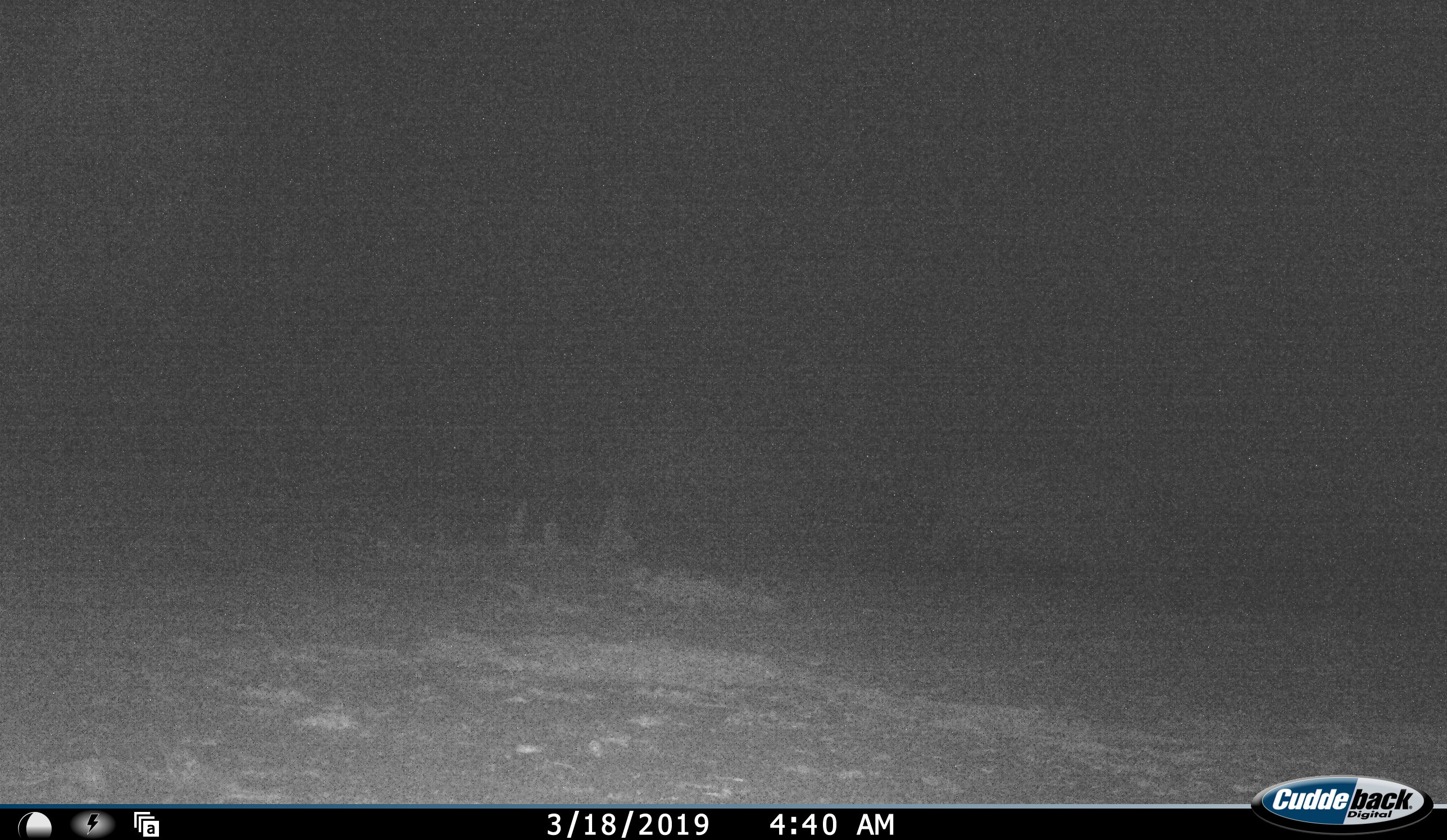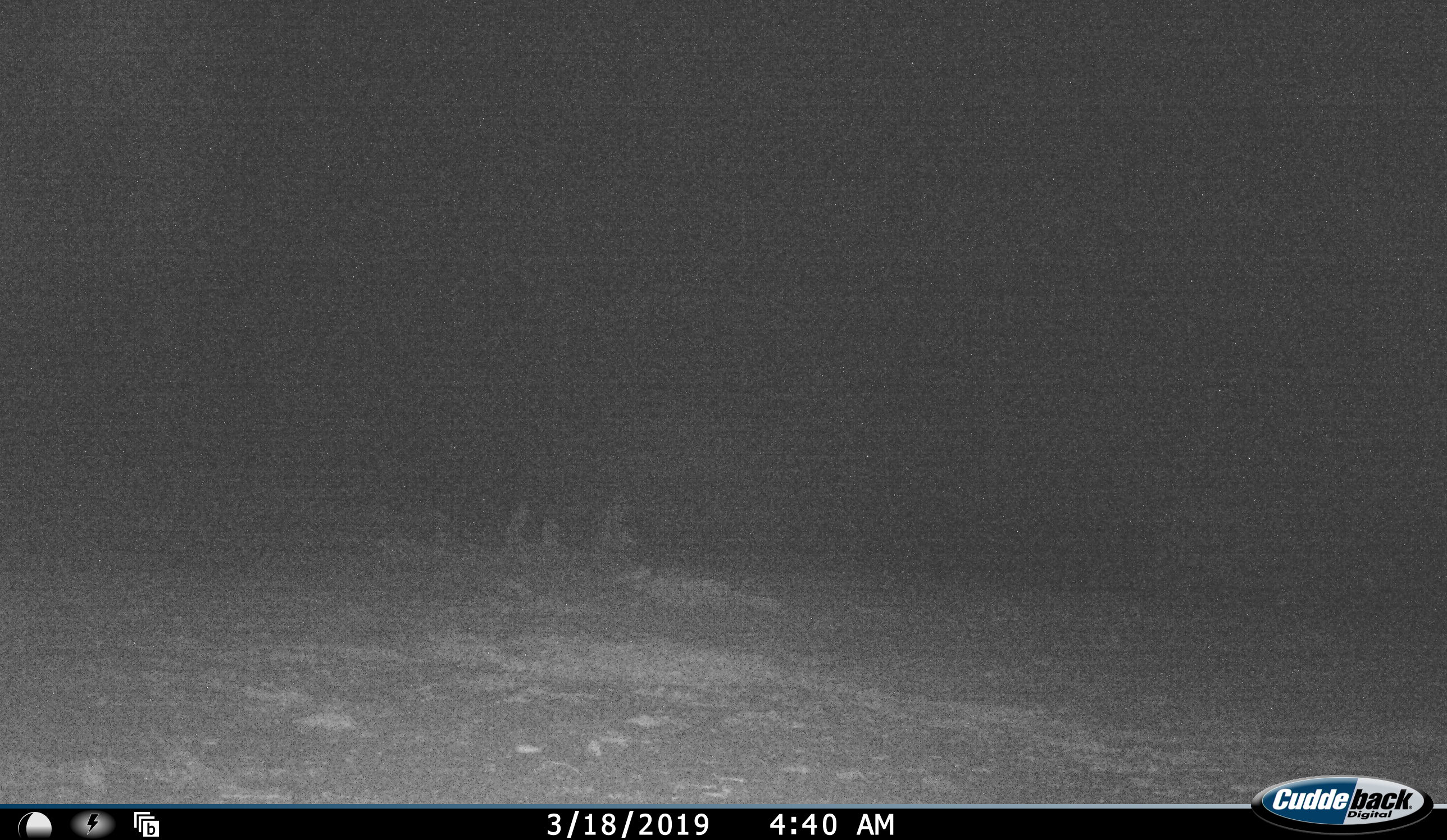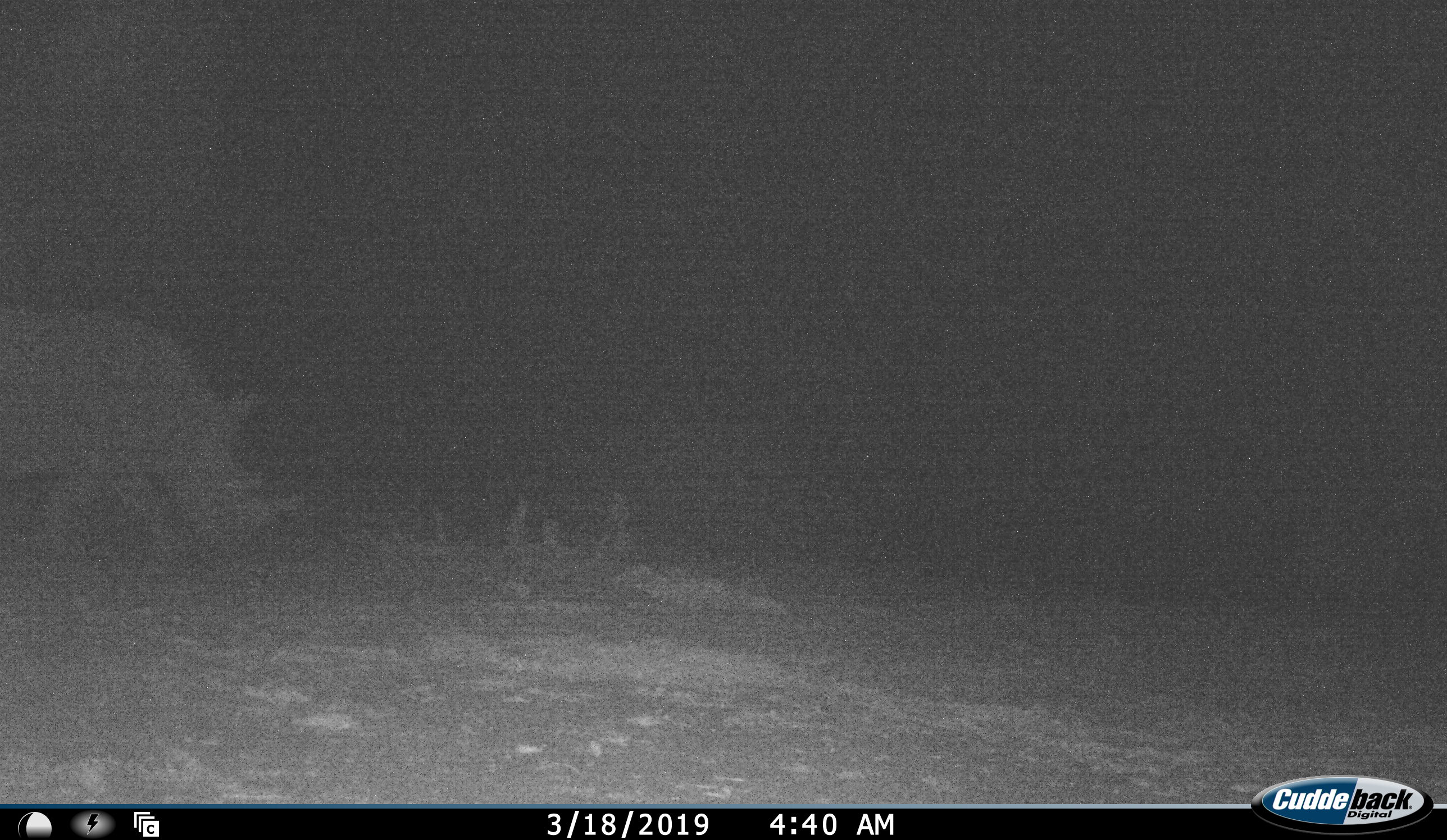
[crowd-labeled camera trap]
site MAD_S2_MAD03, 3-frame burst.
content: unidentified animal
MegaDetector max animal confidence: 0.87